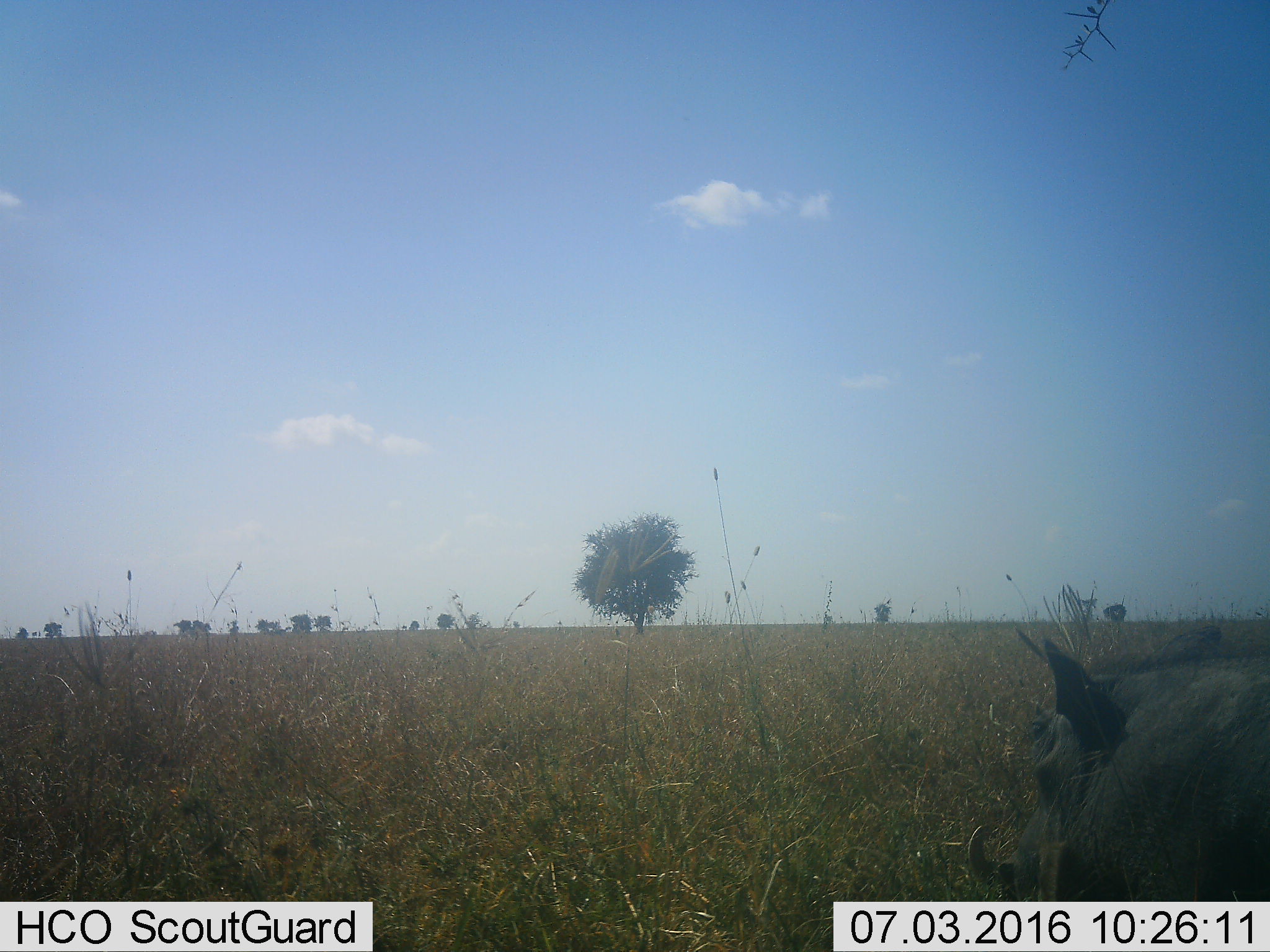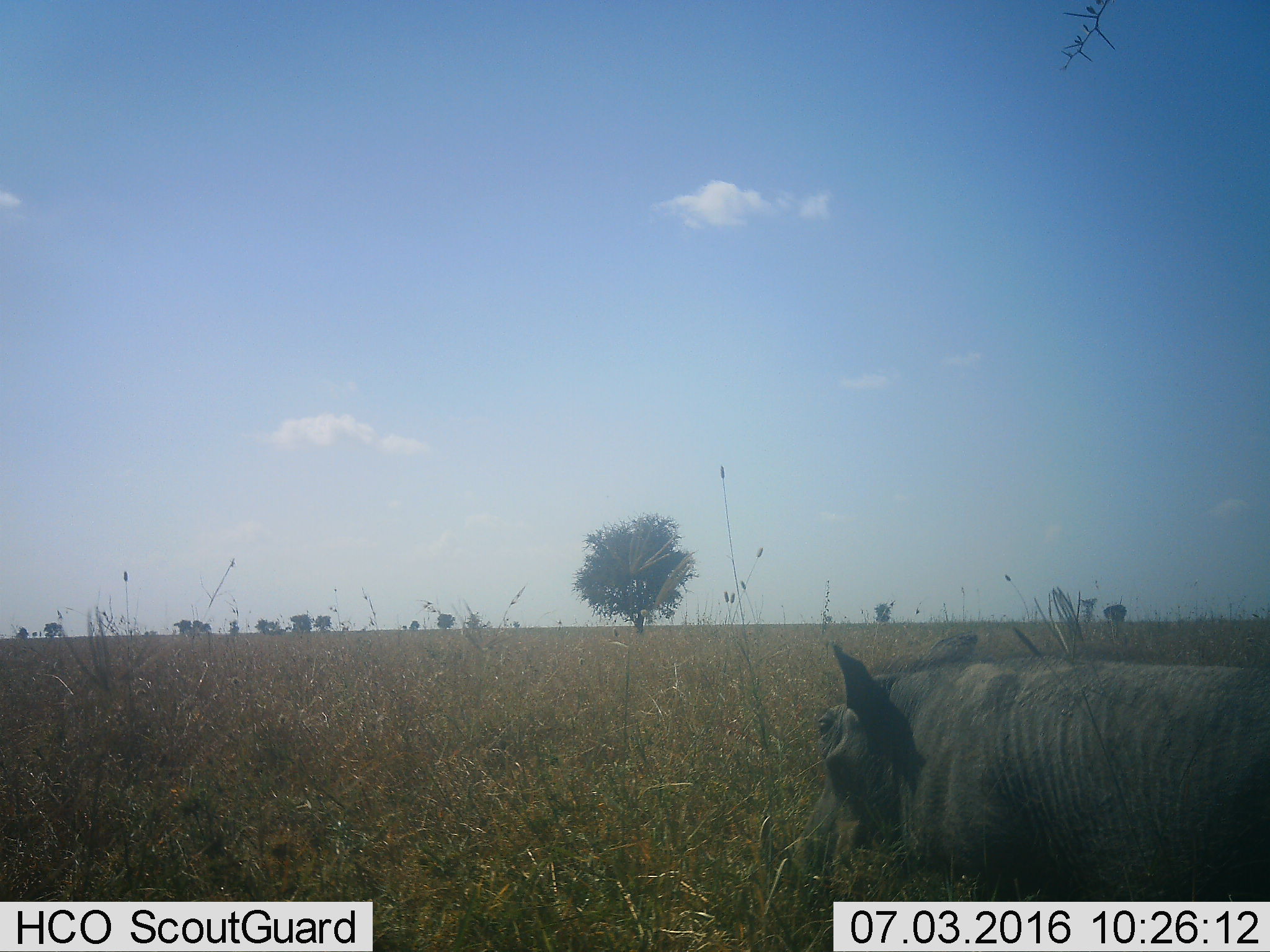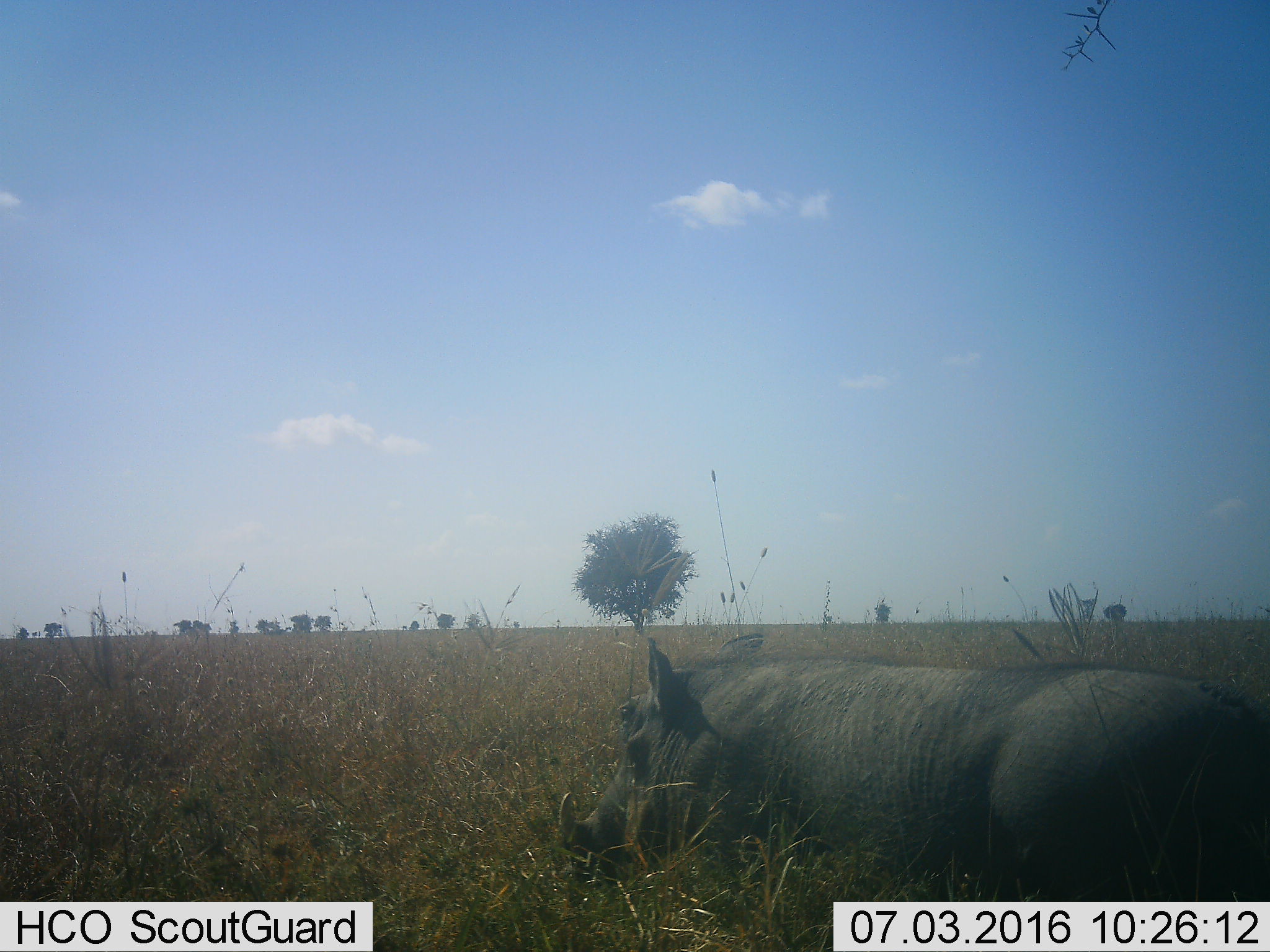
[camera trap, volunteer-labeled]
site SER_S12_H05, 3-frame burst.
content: unidentified animal